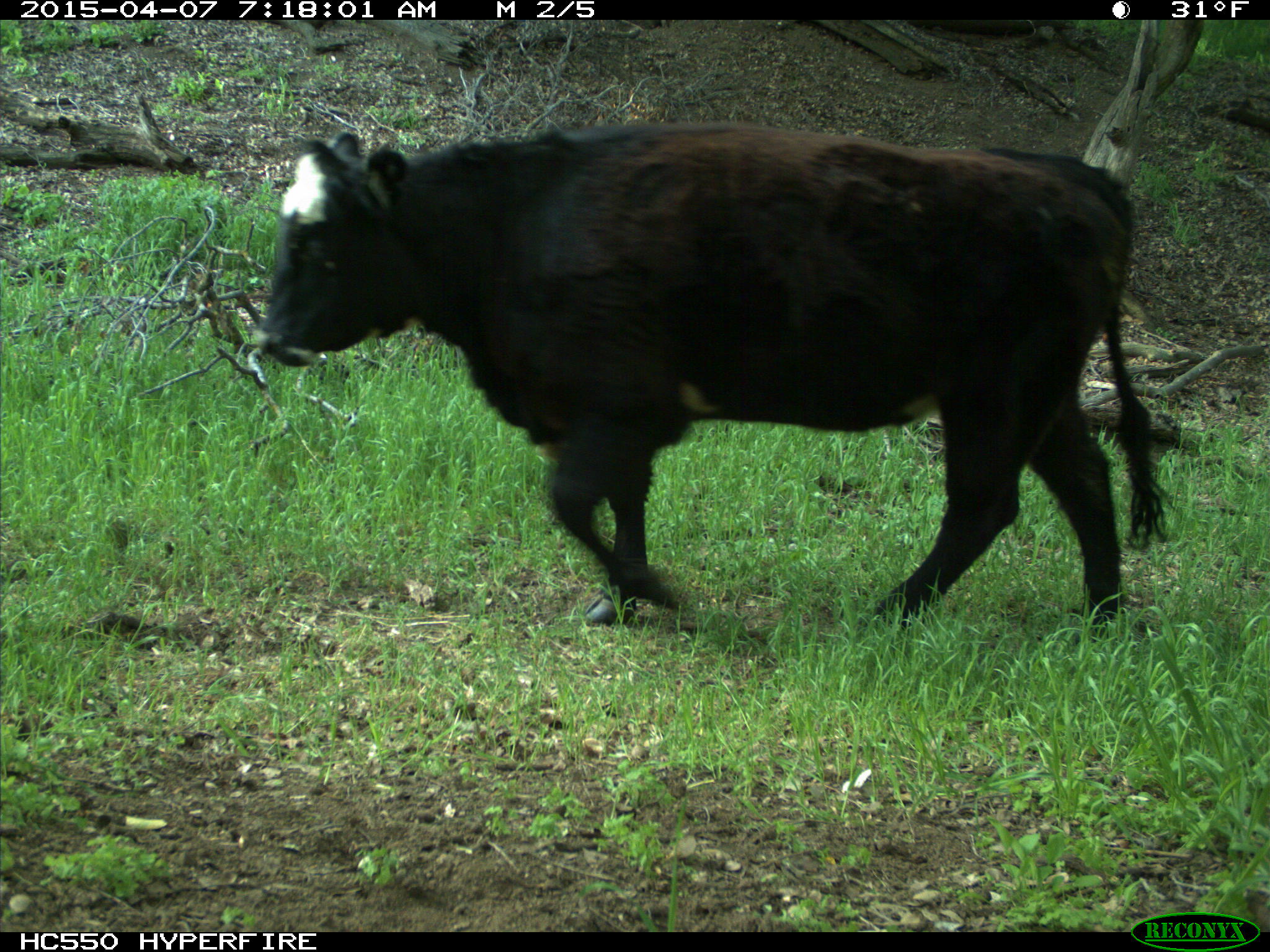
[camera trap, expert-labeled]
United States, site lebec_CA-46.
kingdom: Animalia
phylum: Chordata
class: Mammalia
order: Artiodactyla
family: Bovidae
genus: Bos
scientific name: Bos taurus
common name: domestic cow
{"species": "Bos taurus (domestic cow)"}